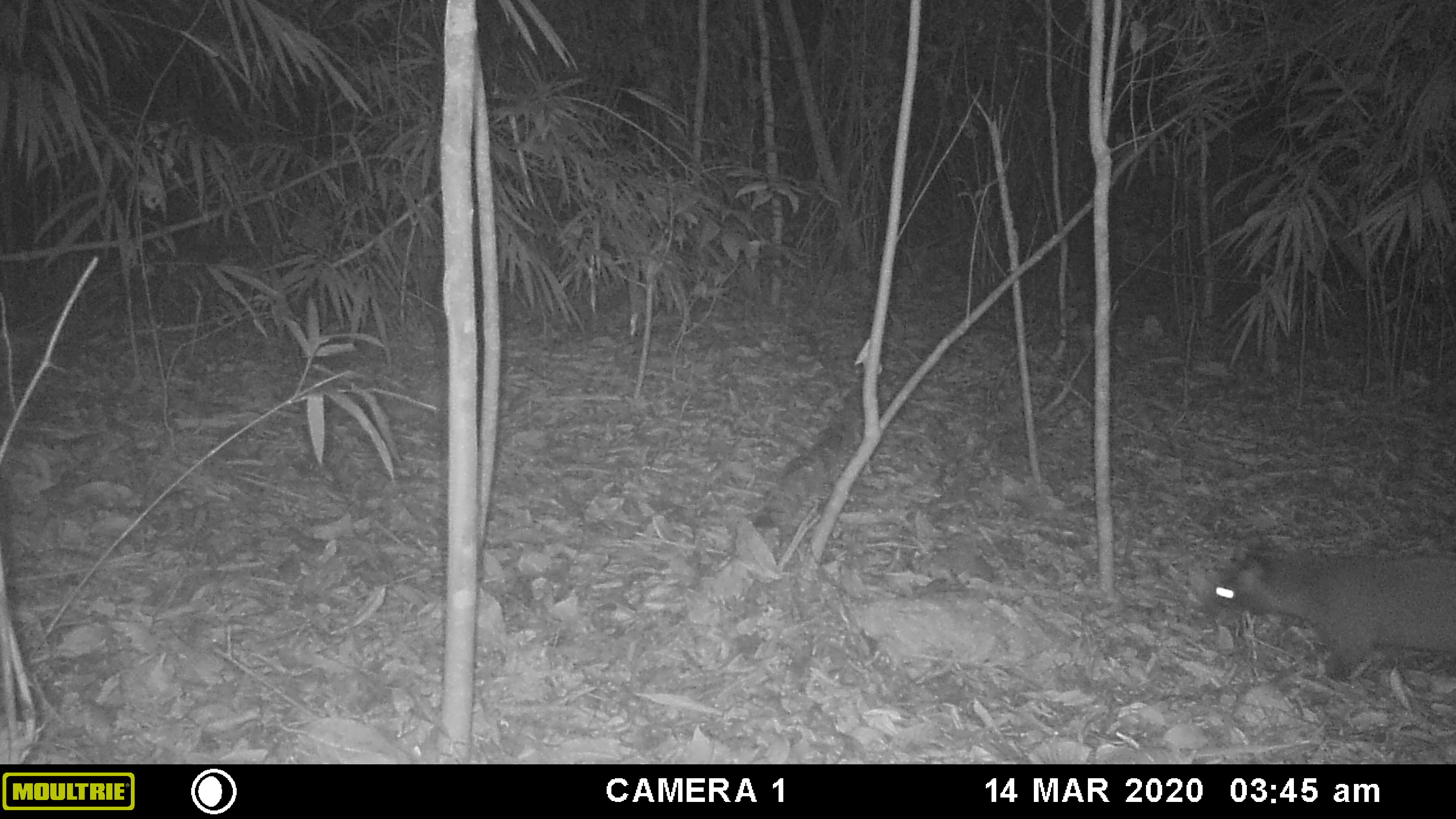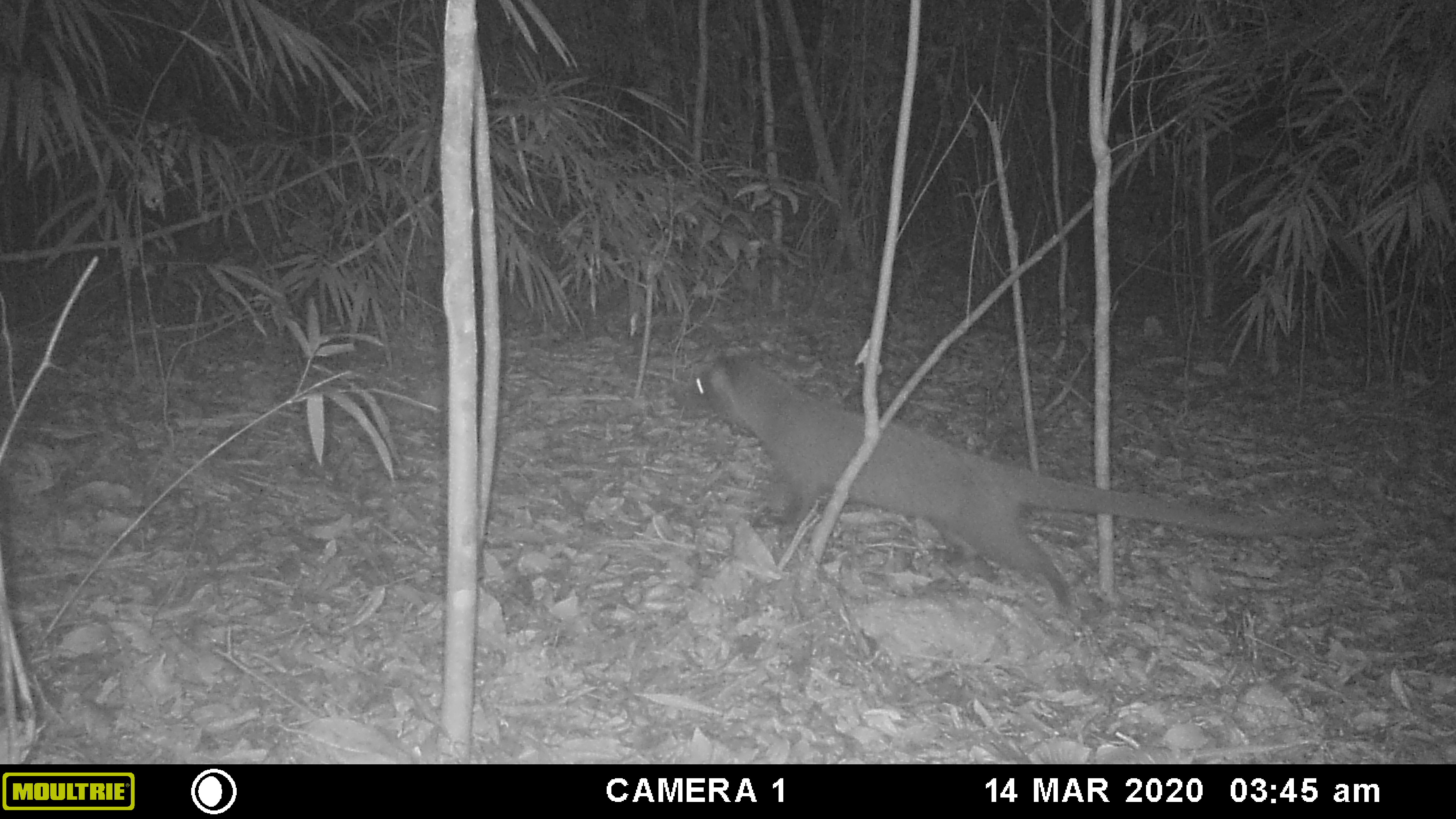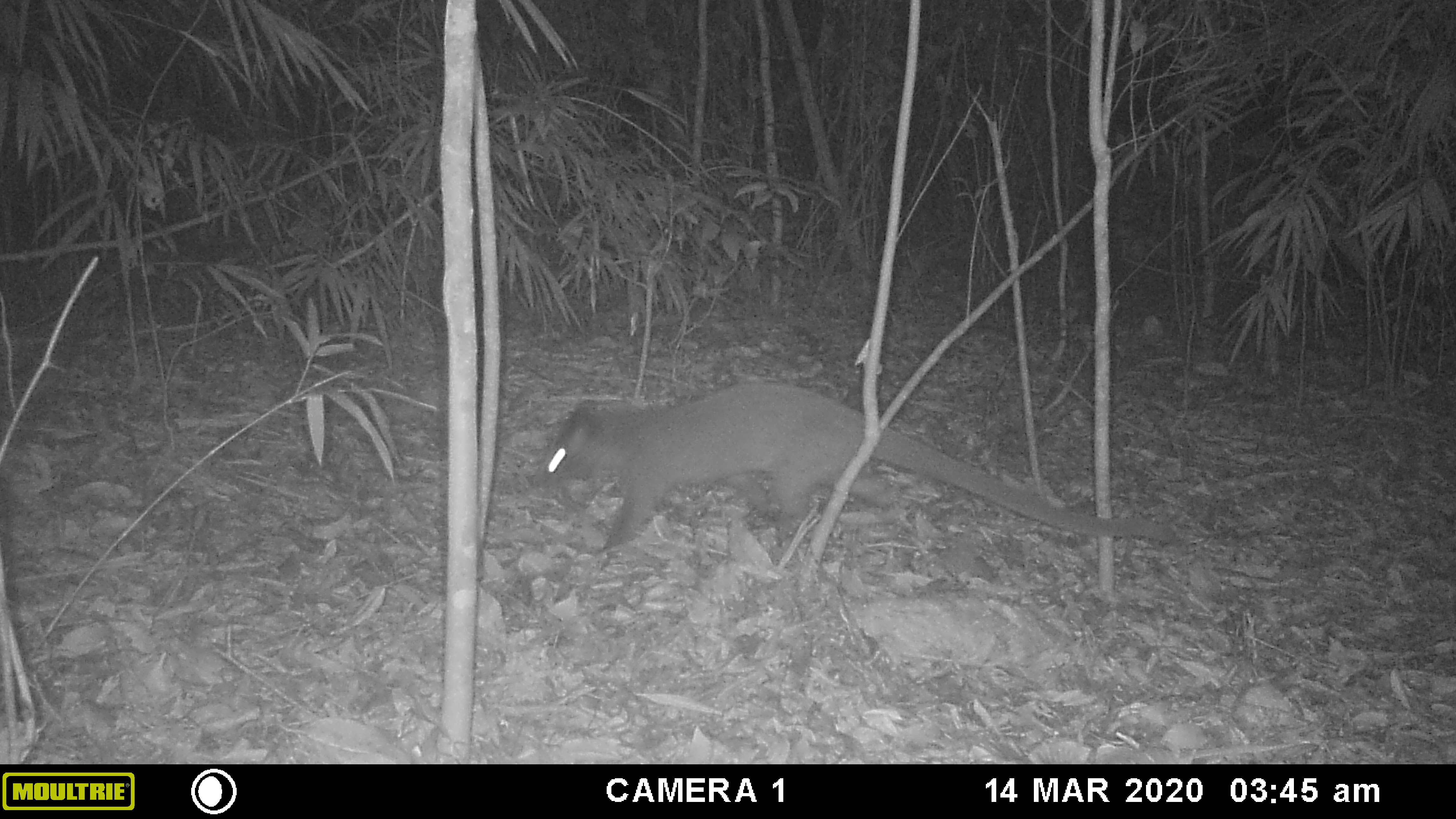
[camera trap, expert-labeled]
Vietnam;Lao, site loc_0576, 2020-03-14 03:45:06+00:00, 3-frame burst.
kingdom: Animalia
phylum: Chordata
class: Mammalia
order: Carnivora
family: Viverridae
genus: Paguma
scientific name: Paguma larvata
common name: masked palm civet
Masked palm civet (Paguma larvata). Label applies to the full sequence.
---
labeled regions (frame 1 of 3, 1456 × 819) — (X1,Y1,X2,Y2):
masked palm civet: (1212,534,1456,681)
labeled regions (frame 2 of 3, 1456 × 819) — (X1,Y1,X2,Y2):
masked palm civet: (681,352,1339,608)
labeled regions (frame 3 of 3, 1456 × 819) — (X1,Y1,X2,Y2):
masked palm civet: (535,380,1174,550)